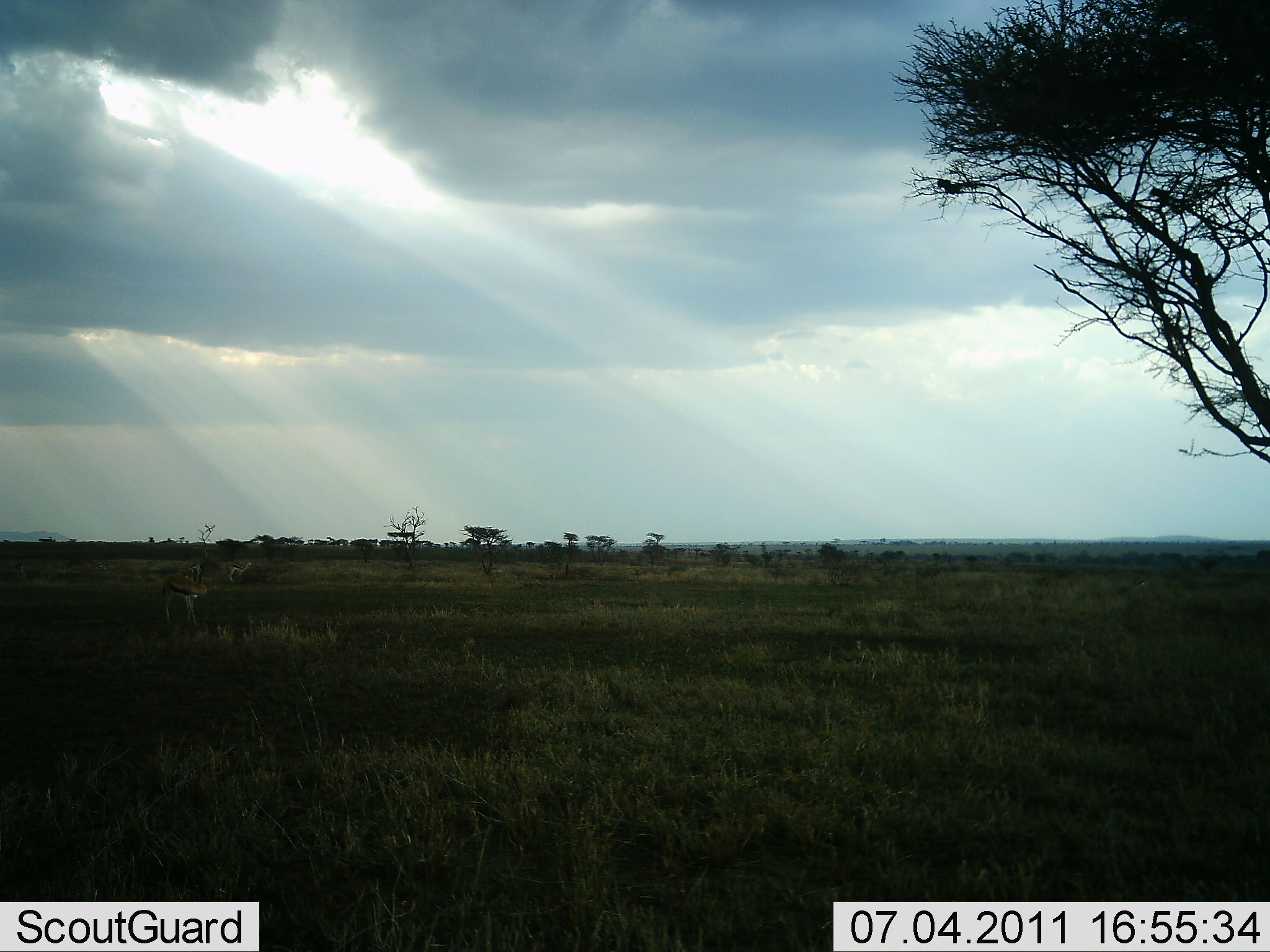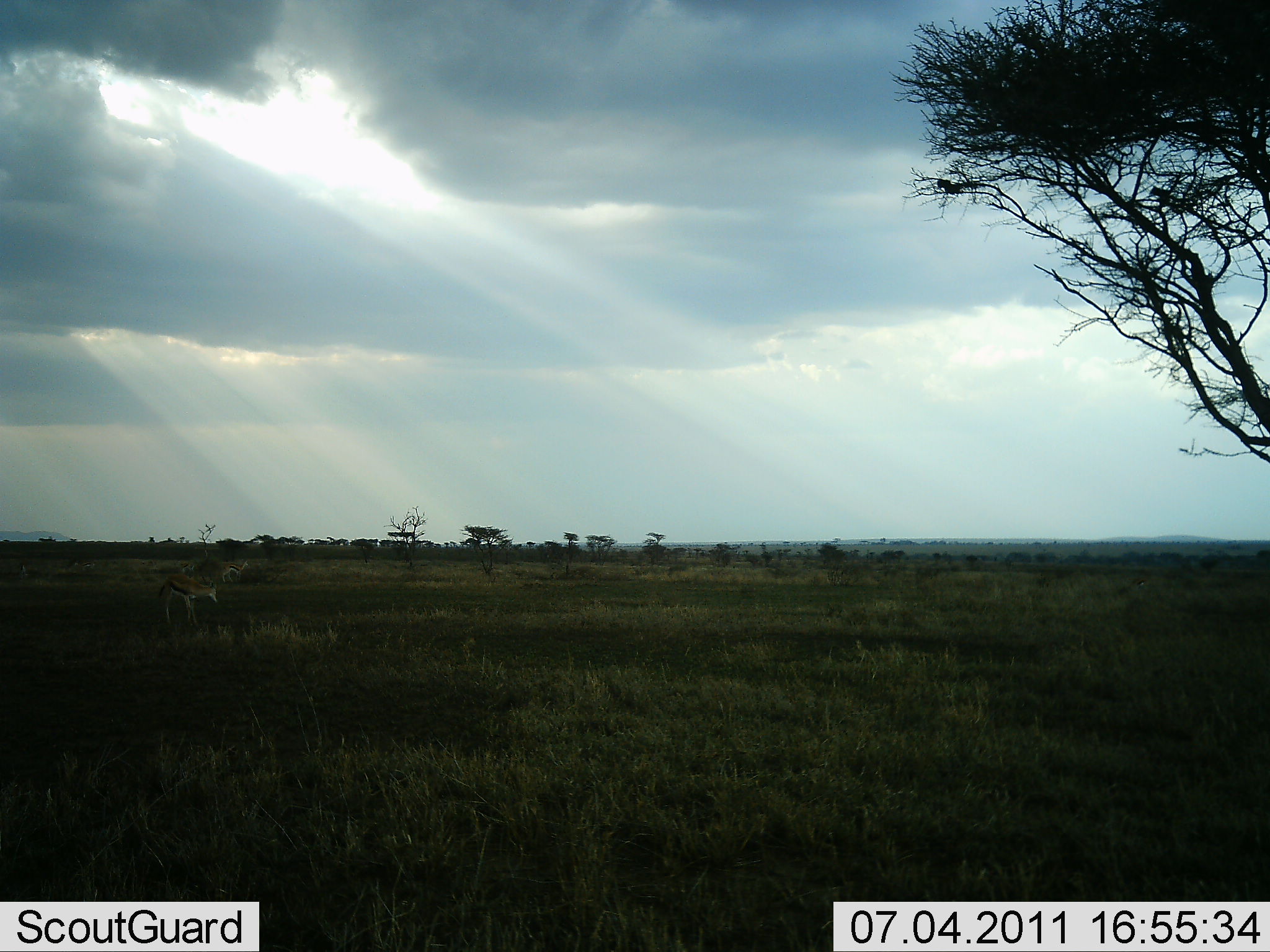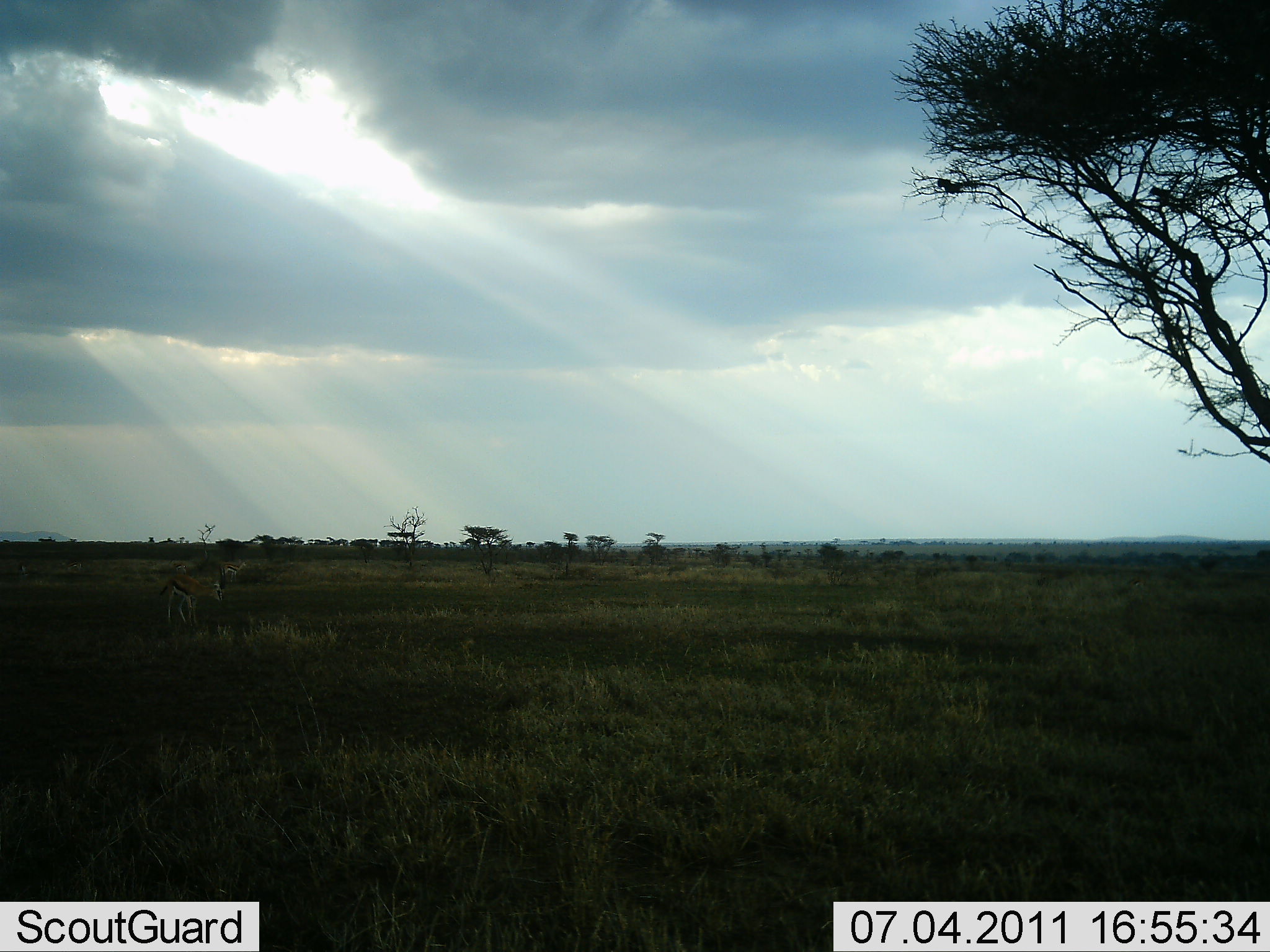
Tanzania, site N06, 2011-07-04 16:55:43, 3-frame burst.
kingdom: Animalia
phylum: Chordata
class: Mammalia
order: Artiodactyla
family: Bovidae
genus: Eudorcas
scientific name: Eudorcas thomsonii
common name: thomson's gazelle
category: gazellethomsons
Gazellethomsons (thomson's gazelle) (Eudorcas thomsonii), count 4. Behavior (volunteer vote fractions): standing 67%, resting 0%, moving 33%, interacting 17%. Young present (vote fraction): 0%. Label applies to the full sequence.